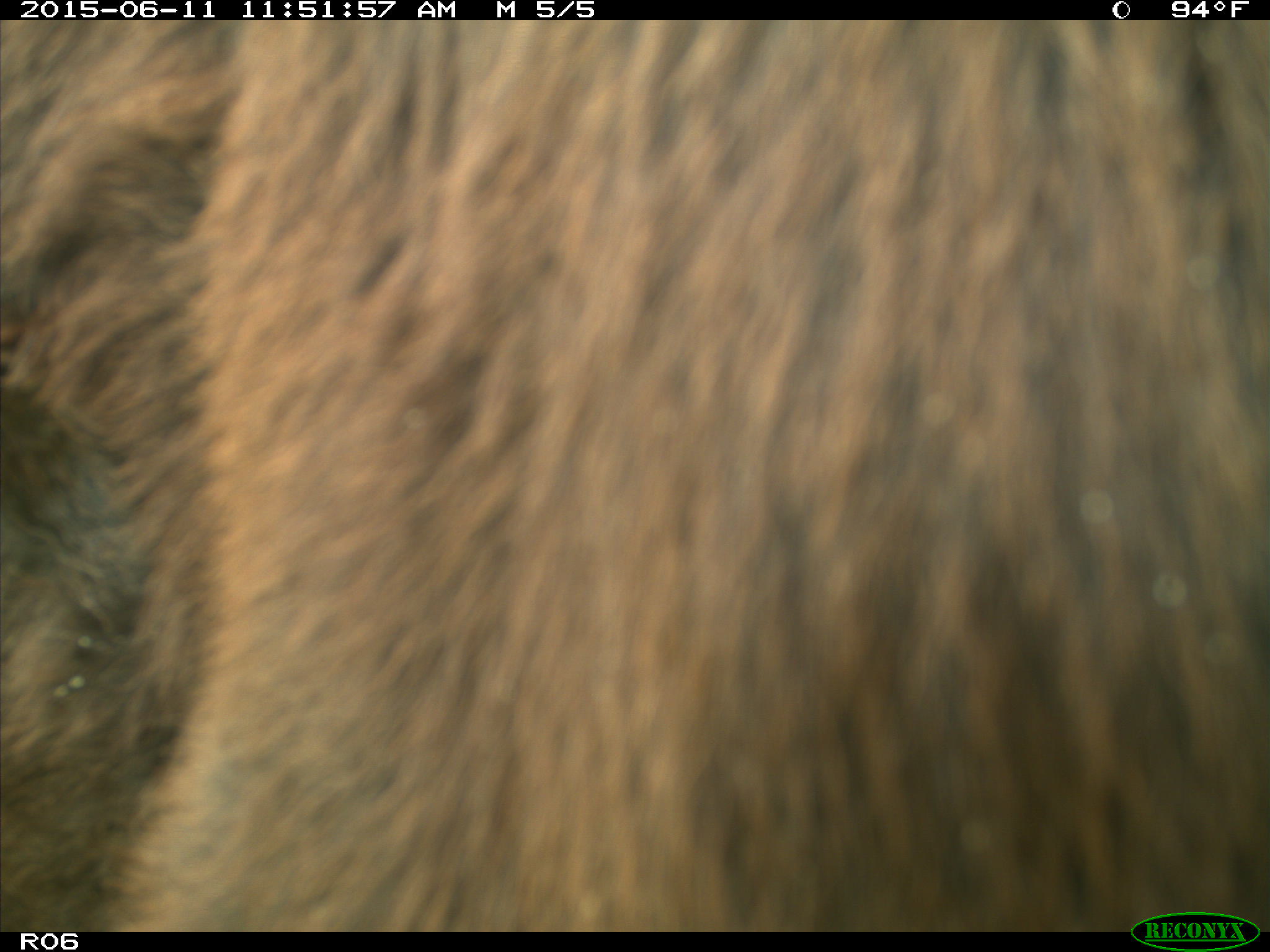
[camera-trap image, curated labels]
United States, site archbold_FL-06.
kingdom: Animalia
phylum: Chordata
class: Mammalia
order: Artiodactyla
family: Bovidae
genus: Bos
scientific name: Bos taurus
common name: domestic cow